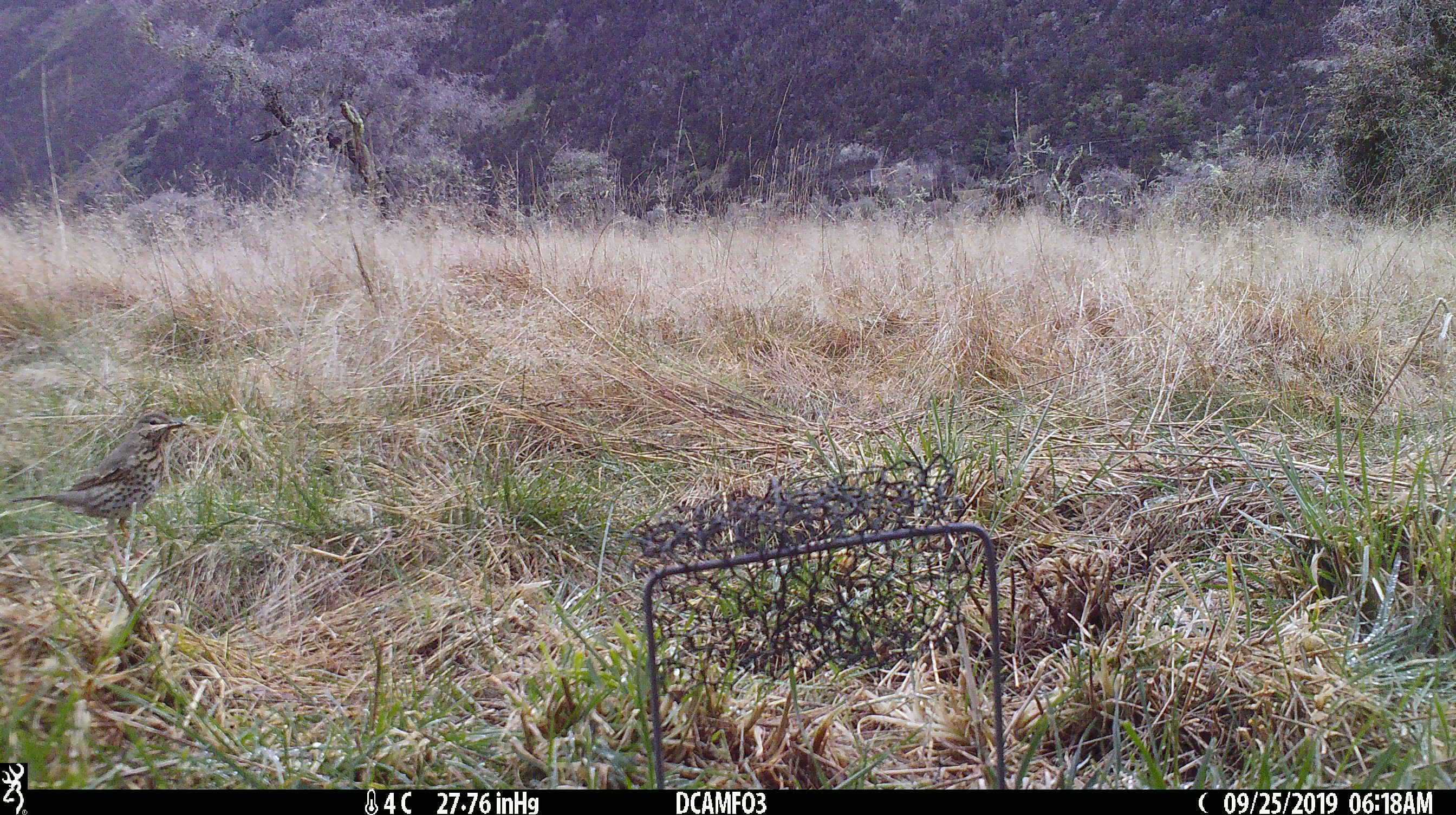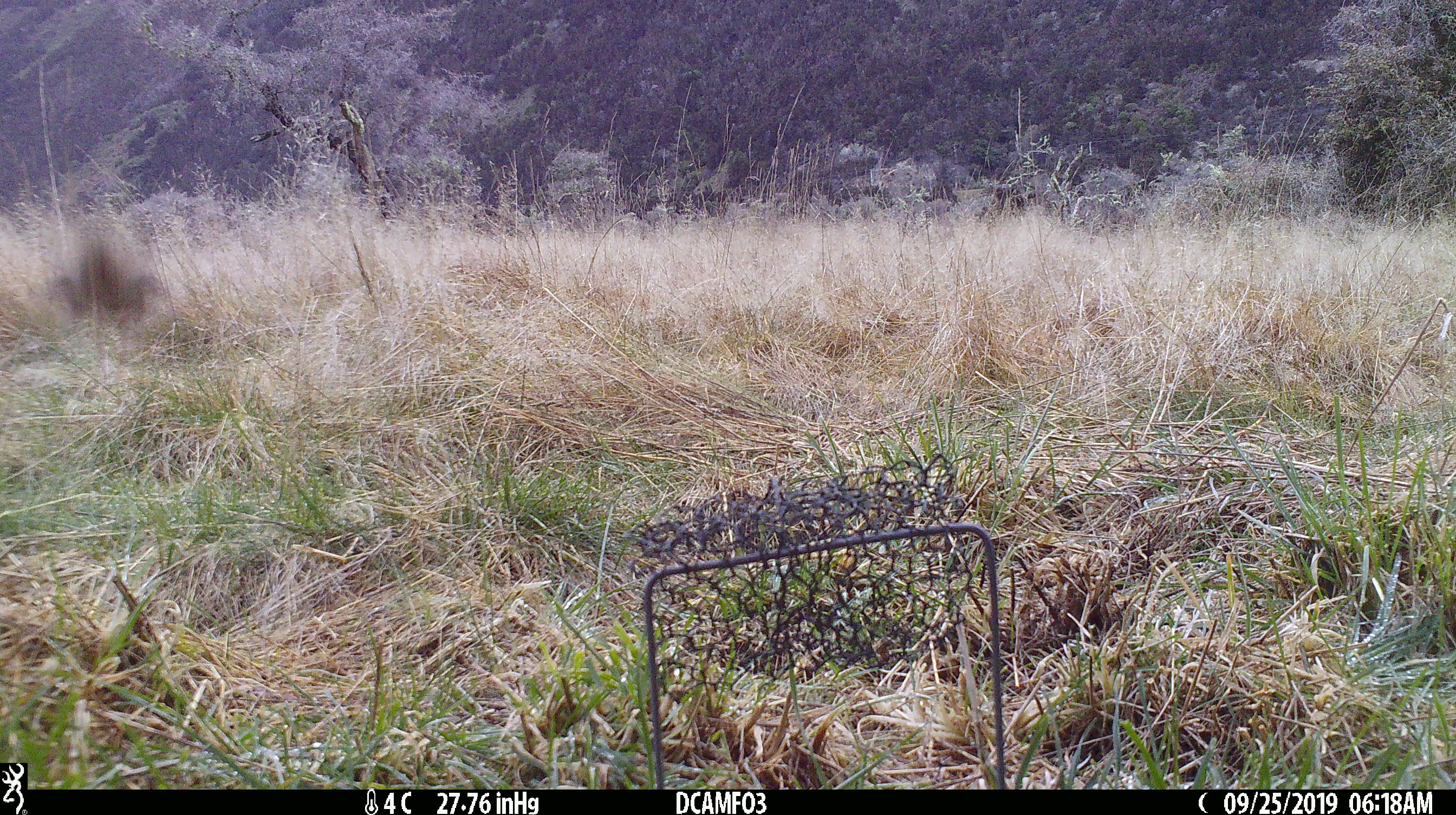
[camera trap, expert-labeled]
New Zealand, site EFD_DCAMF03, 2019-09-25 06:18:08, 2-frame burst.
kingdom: Animalia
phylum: Chordata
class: Aves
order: Passeriformes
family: Turdidae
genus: Turdus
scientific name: Turdus philomelos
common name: song thrush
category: thrush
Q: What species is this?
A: Thrush (song thrush) (Turdus philomelos).